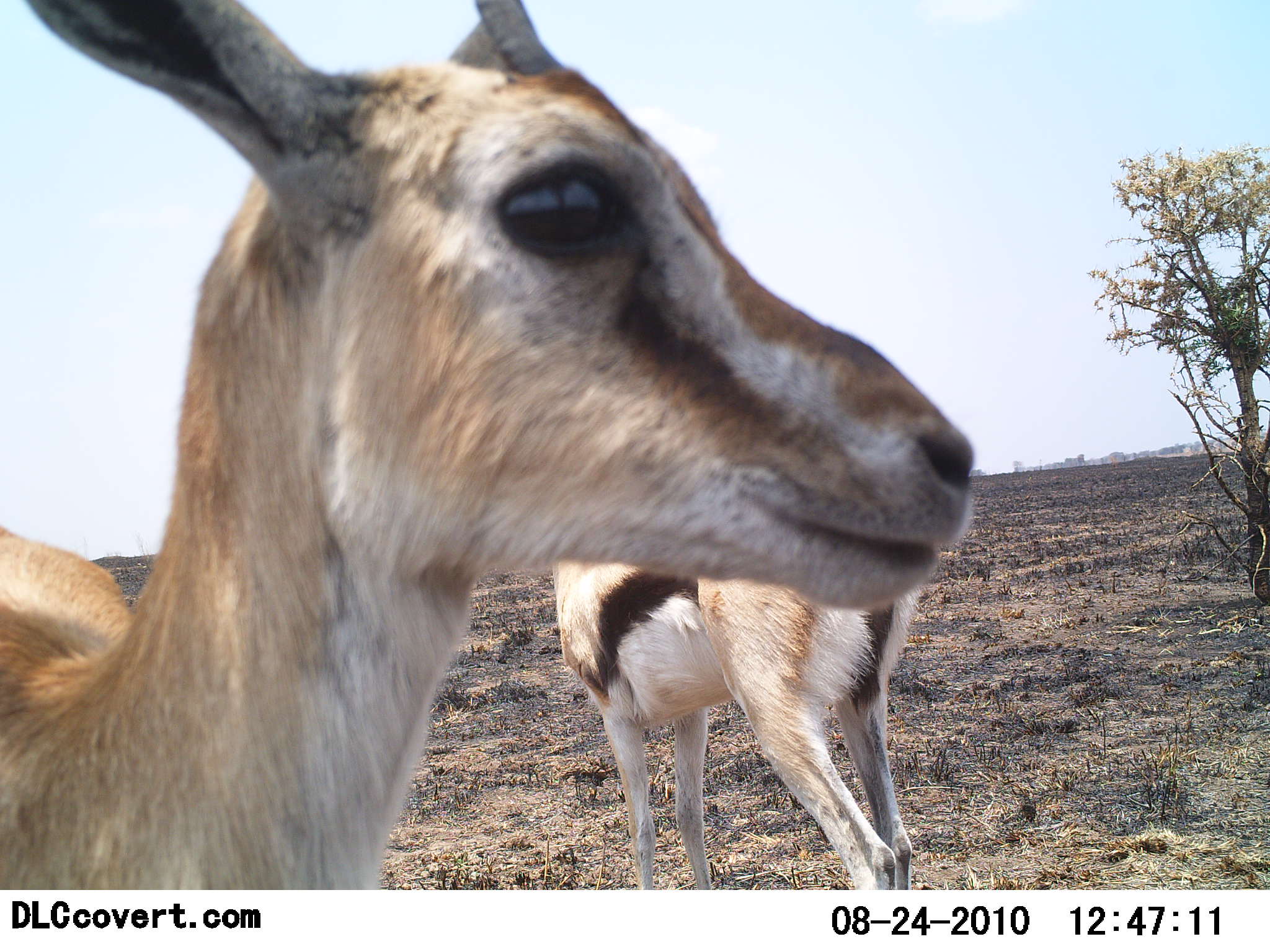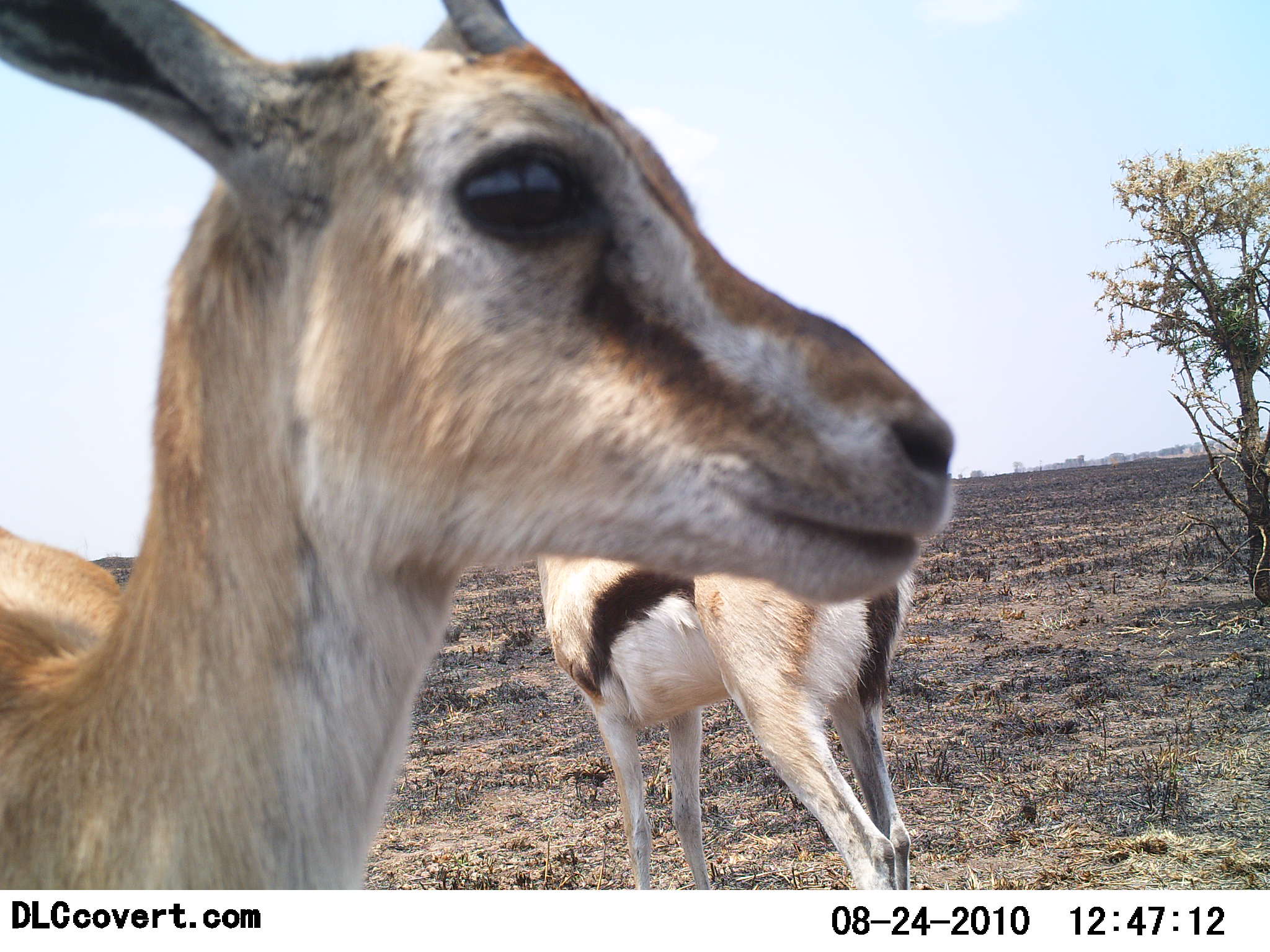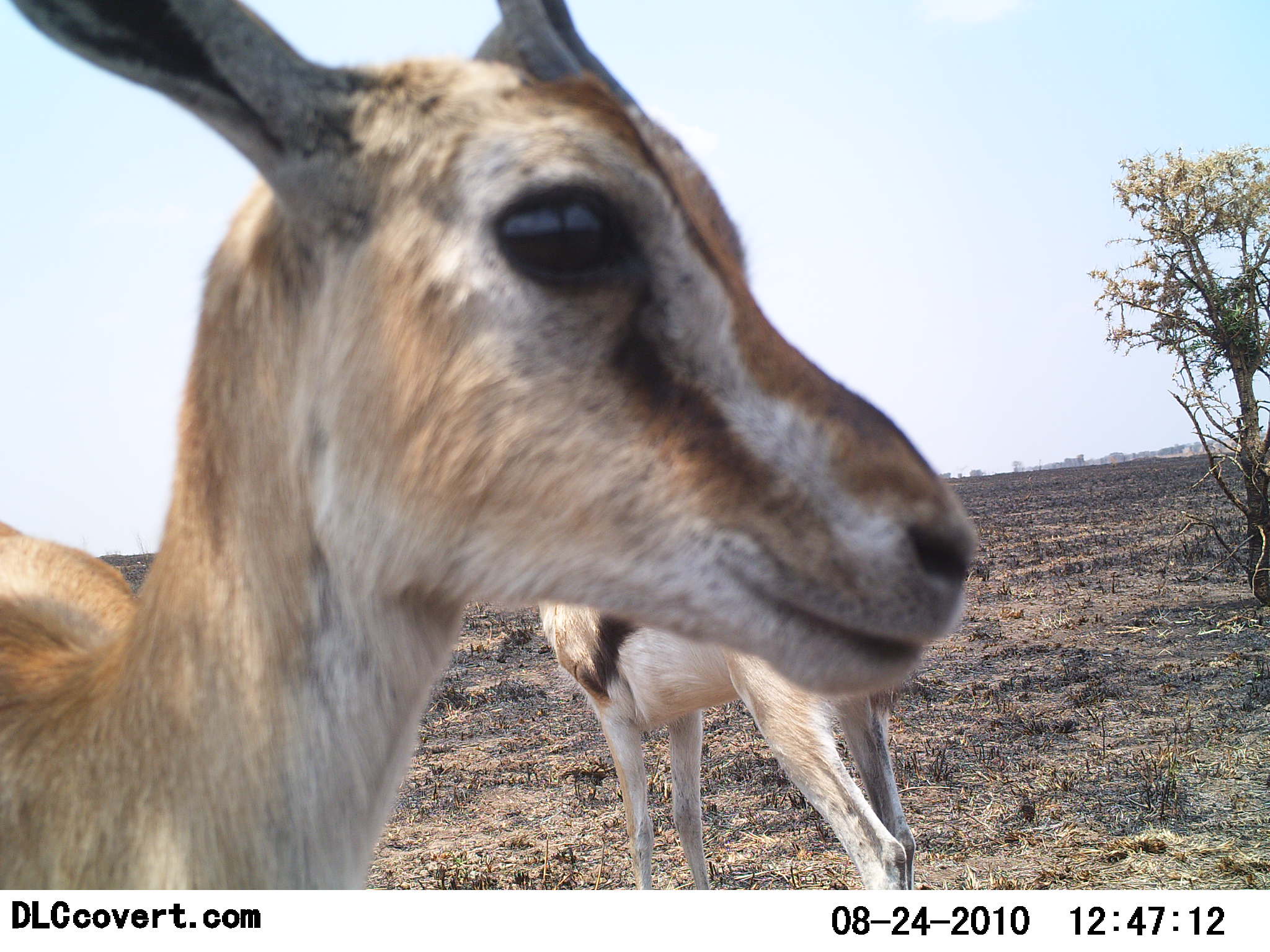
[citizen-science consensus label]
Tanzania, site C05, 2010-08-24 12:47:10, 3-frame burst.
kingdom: Animalia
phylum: Chordata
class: Mammalia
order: Artiodactyla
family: Bovidae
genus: Eudorcas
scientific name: Eudorcas thomsonii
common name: thomson's gazelle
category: gazellethomsons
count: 2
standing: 100%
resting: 0%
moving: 0%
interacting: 0%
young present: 0%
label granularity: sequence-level